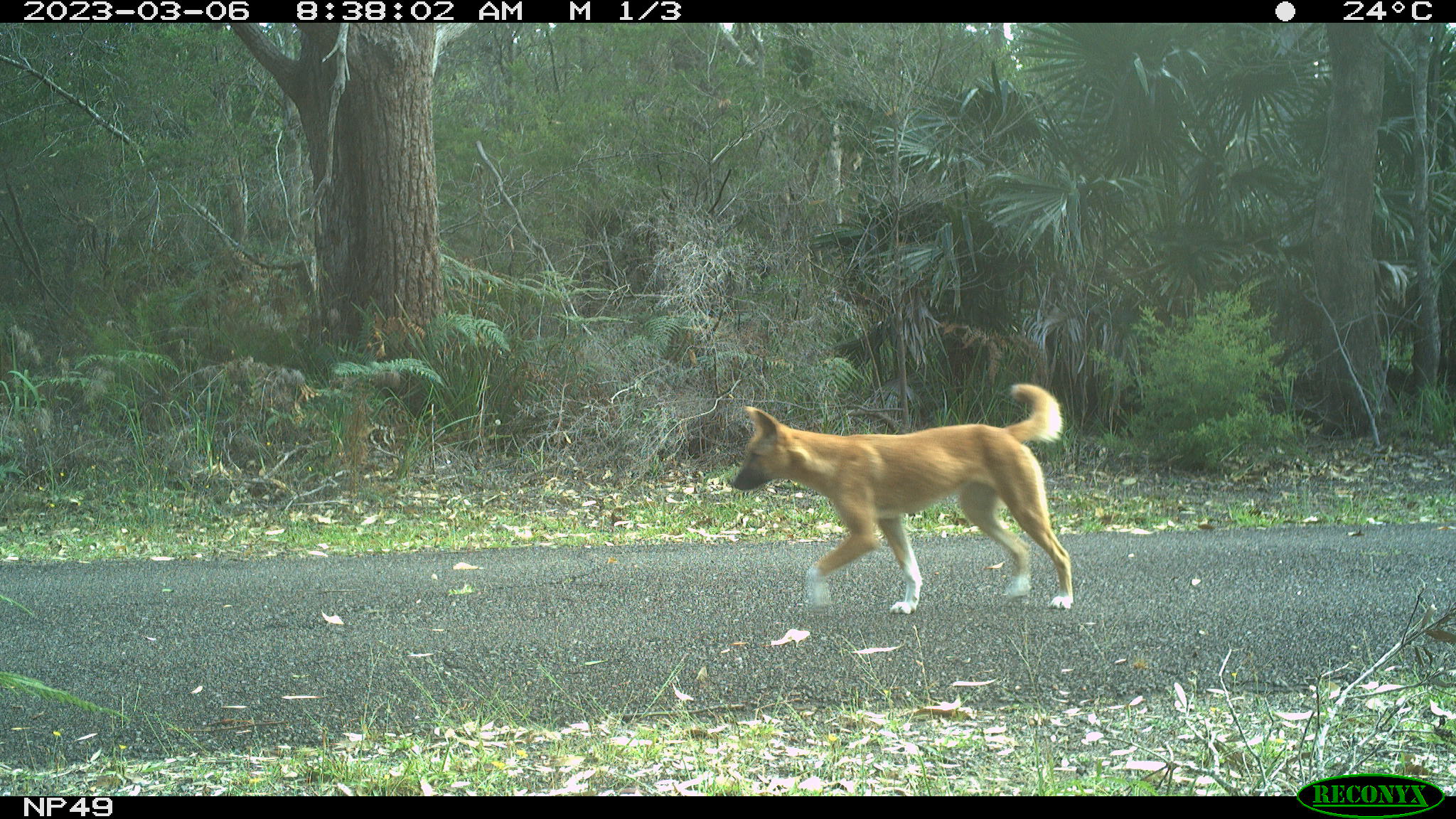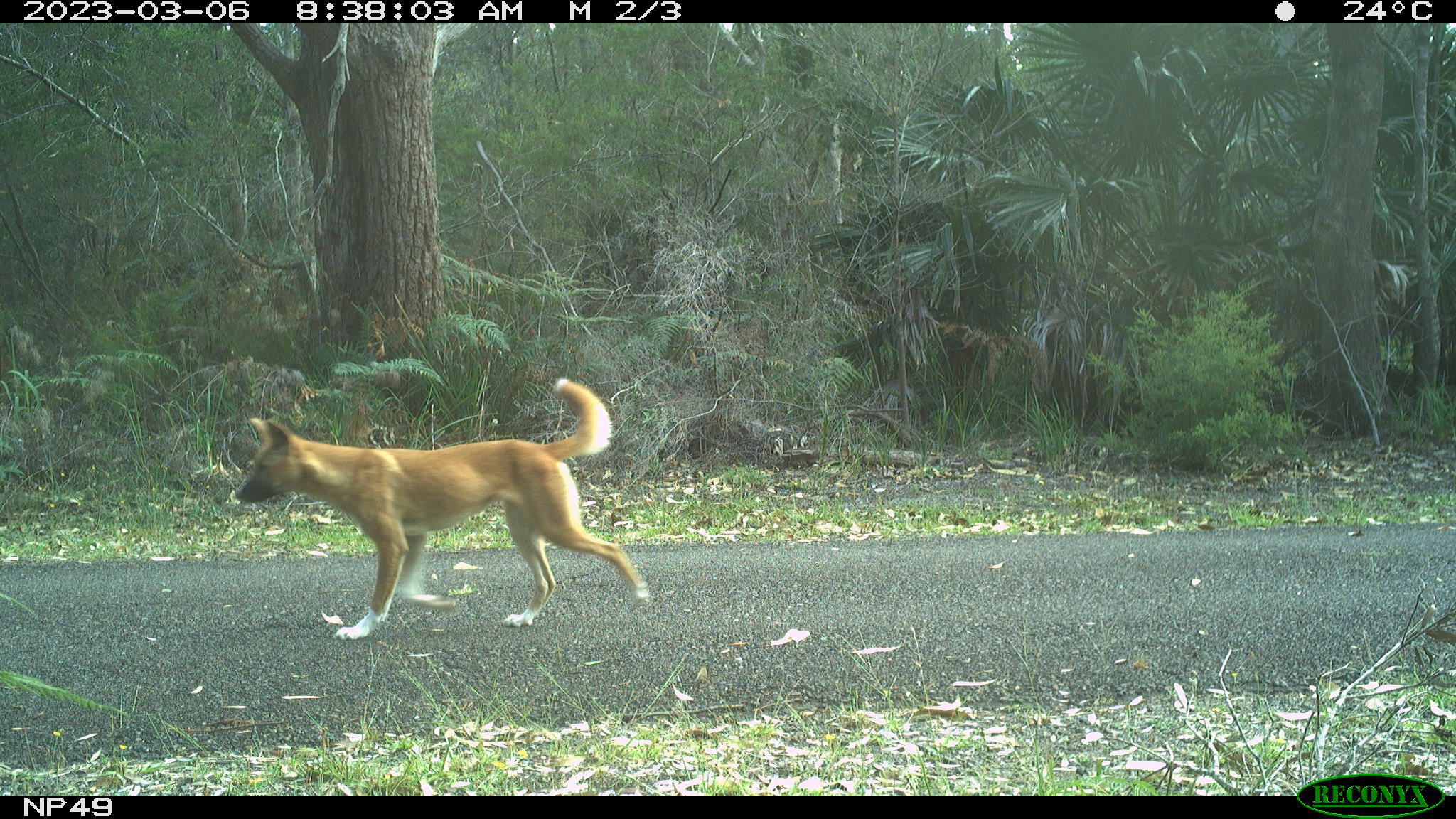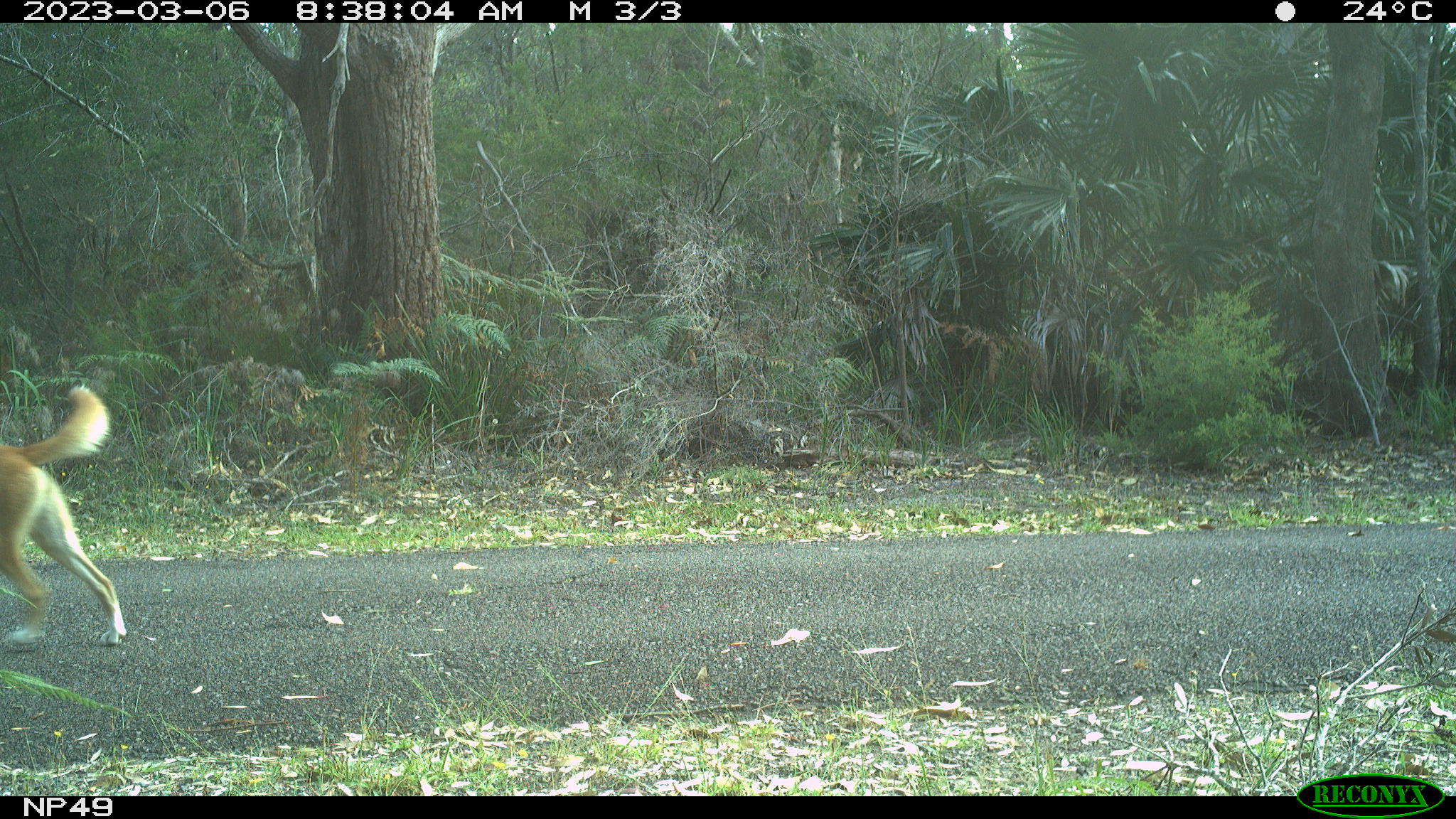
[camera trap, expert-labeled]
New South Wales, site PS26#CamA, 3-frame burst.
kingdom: Animalia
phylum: Chordata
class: Mammalia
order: Carnivora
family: Canidae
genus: Canis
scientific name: Canis familiaris dingo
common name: dingo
Dingo (Canis familiaris dingo).